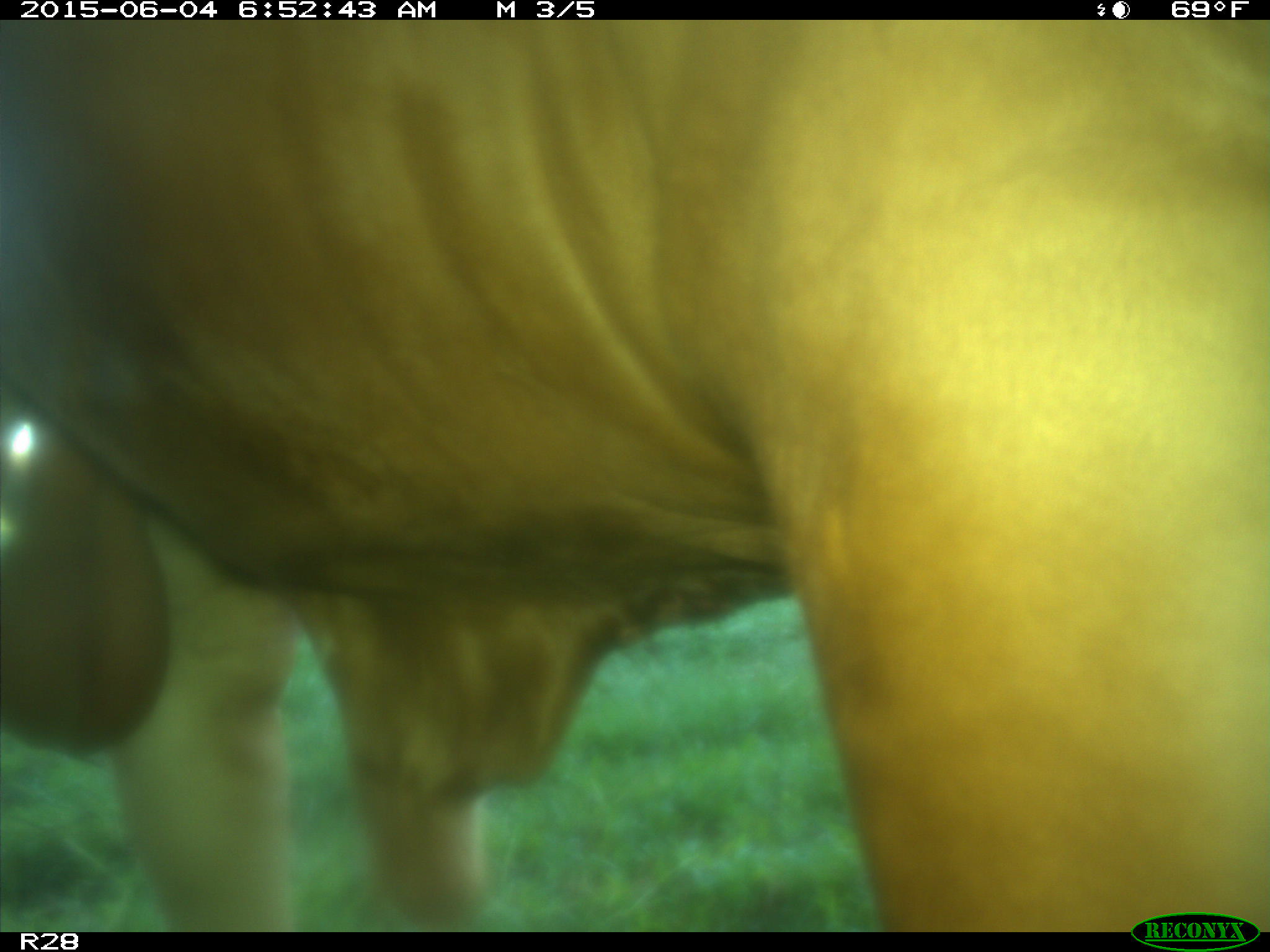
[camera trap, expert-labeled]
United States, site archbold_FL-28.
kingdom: Animalia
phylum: Chordata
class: Mammalia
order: Artiodactyla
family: Bovidae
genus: Bos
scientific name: Bos taurus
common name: domestic cow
Bos taurus (domestic cow).